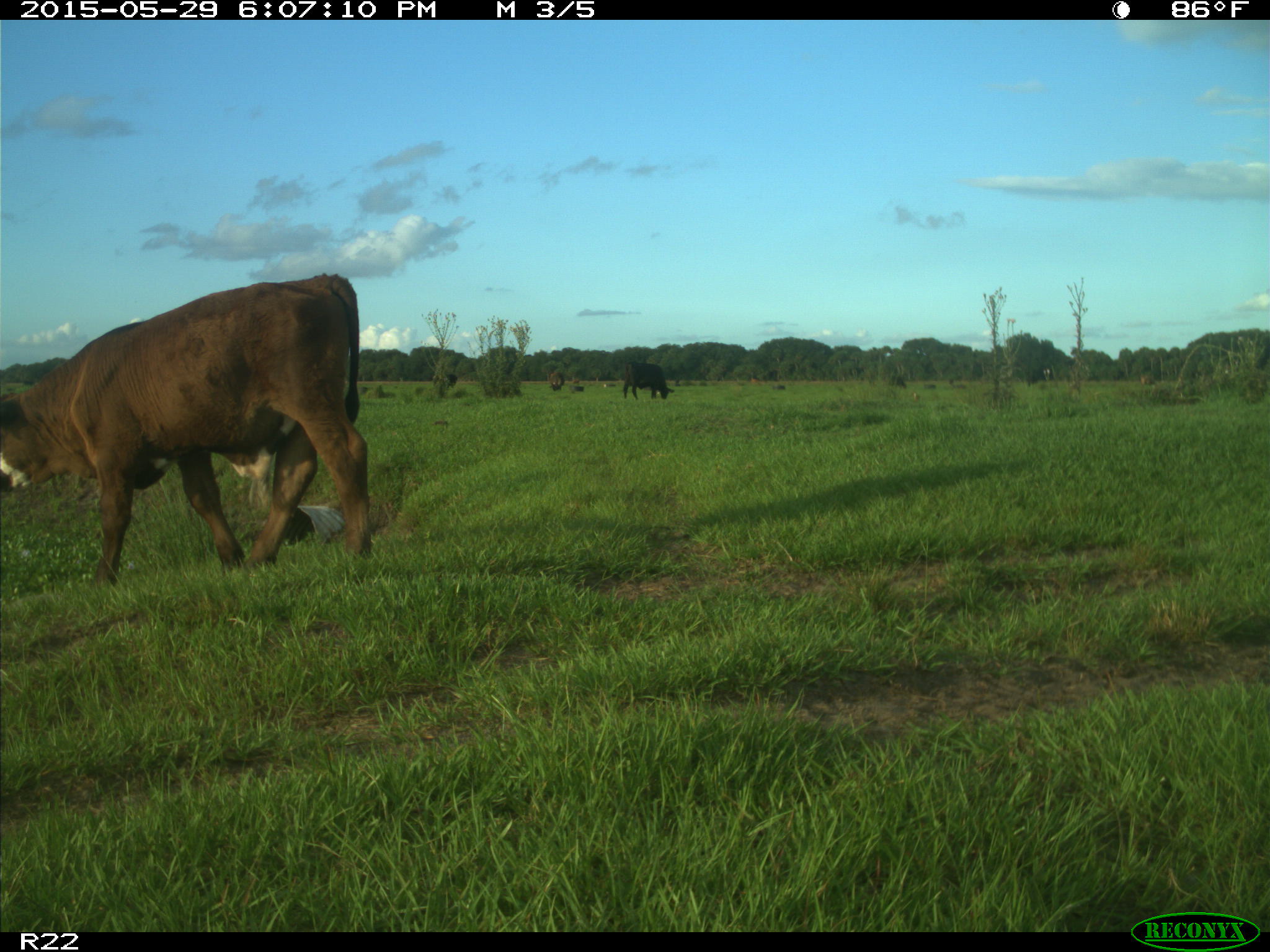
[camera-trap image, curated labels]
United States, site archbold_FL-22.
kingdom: Animalia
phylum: Chordata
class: Mammalia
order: Artiodactyla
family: Bovidae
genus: Bos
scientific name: Bos taurus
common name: domestic cow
Bos taurus (domestic cow).